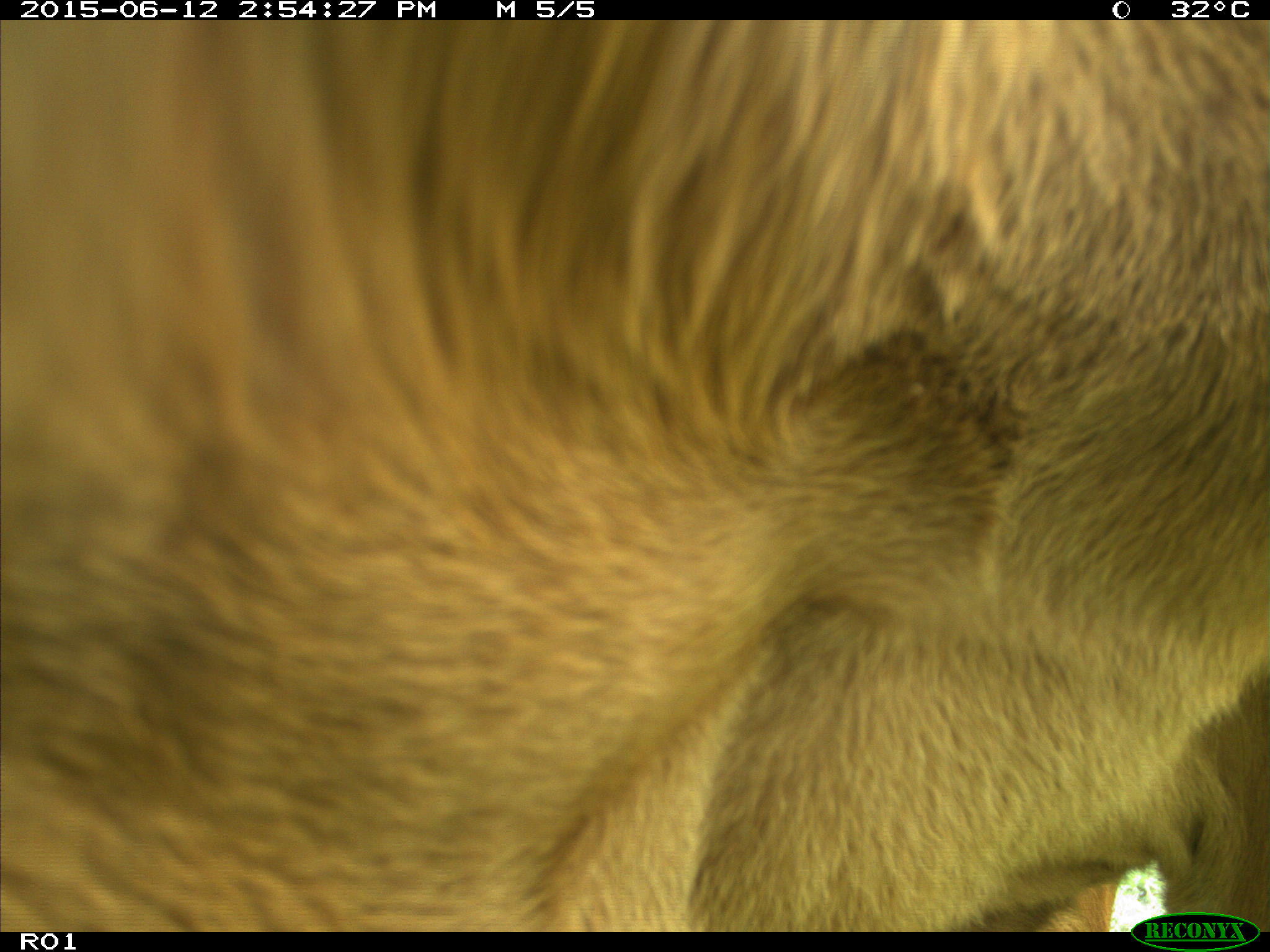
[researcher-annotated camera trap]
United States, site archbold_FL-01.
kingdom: Animalia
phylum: Chordata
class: Mammalia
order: Artiodactyla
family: Bovidae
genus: Bos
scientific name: Bos taurus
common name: domestic cow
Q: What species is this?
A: Bos taurus (domestic cow).